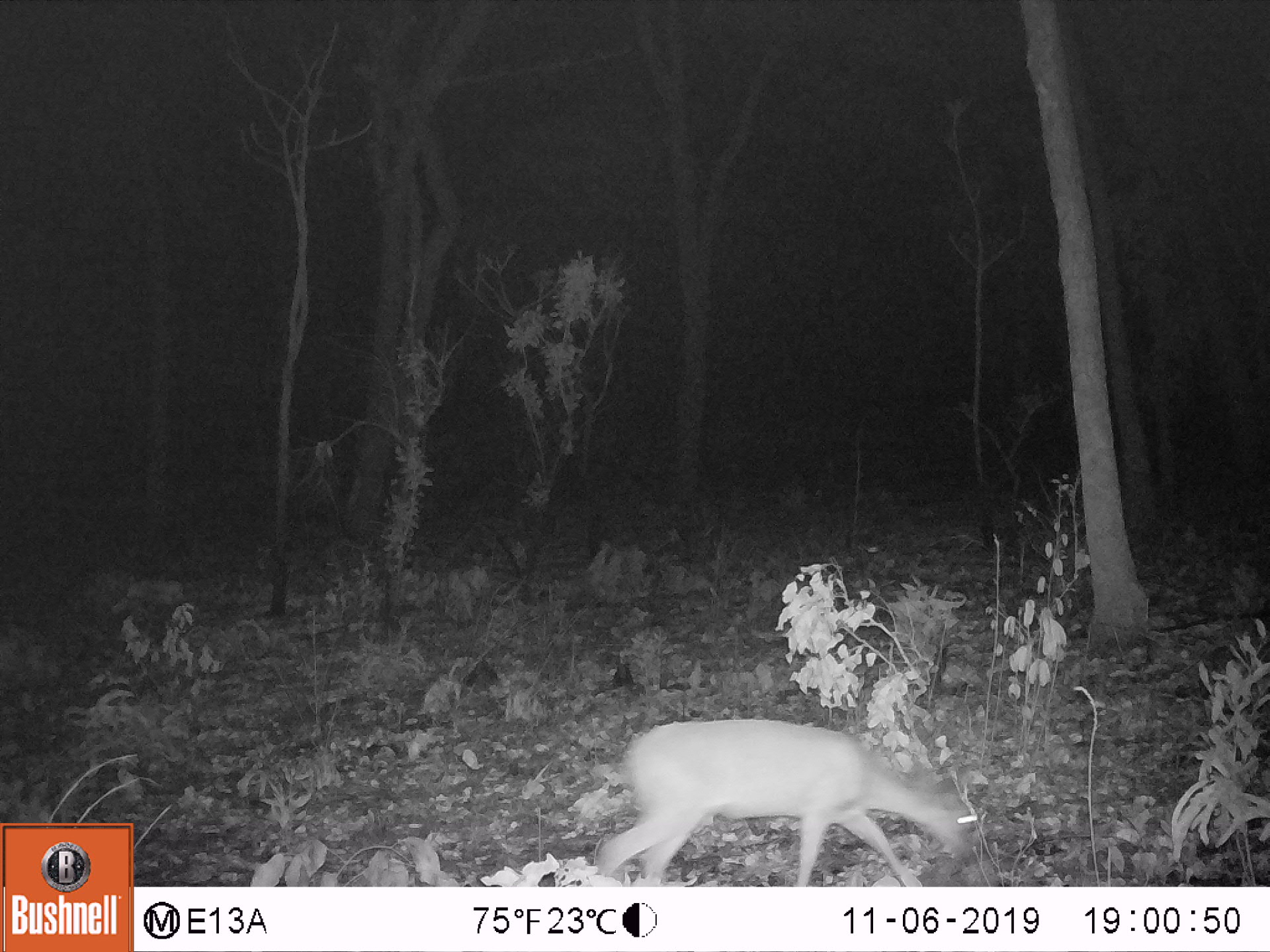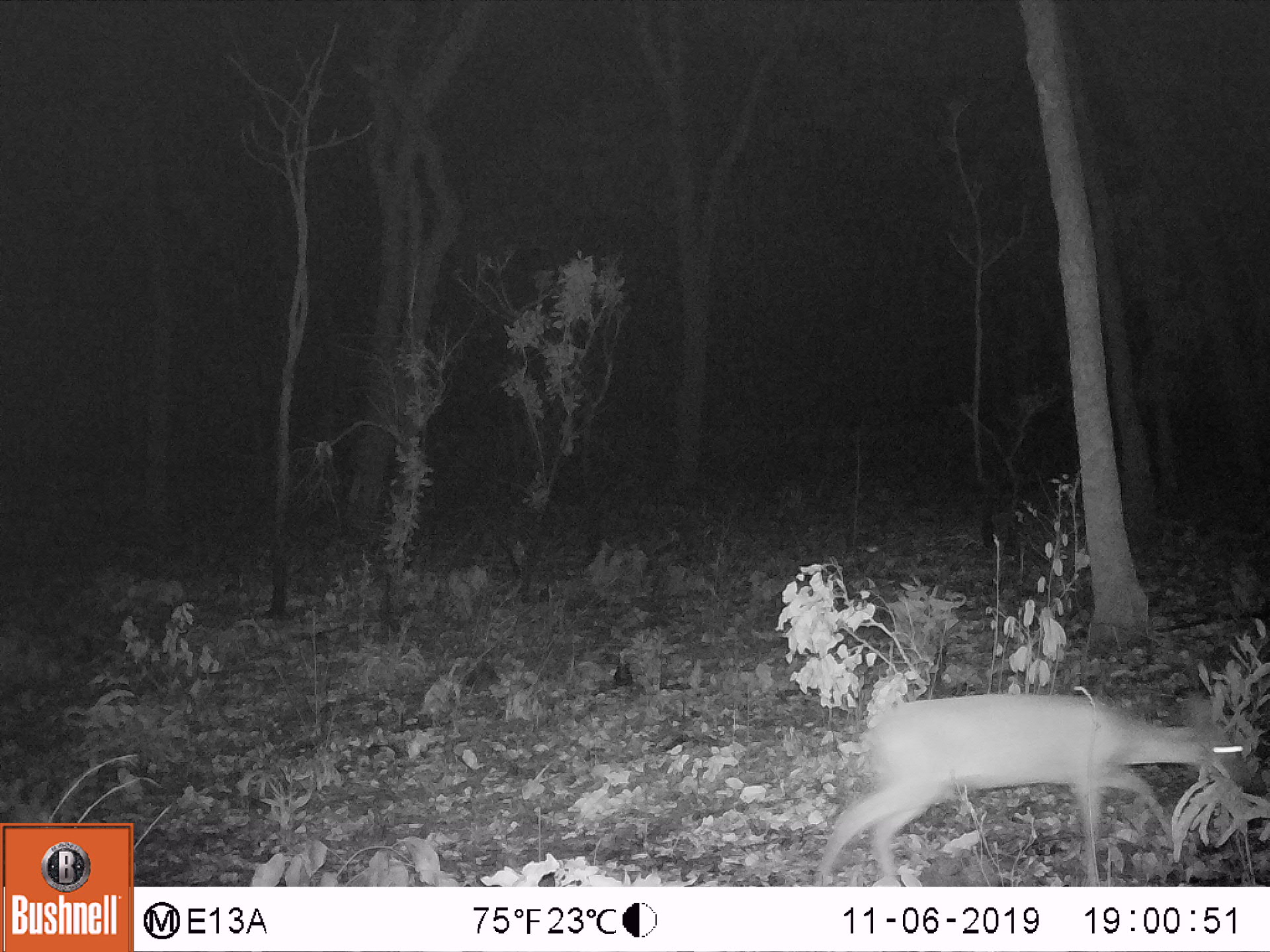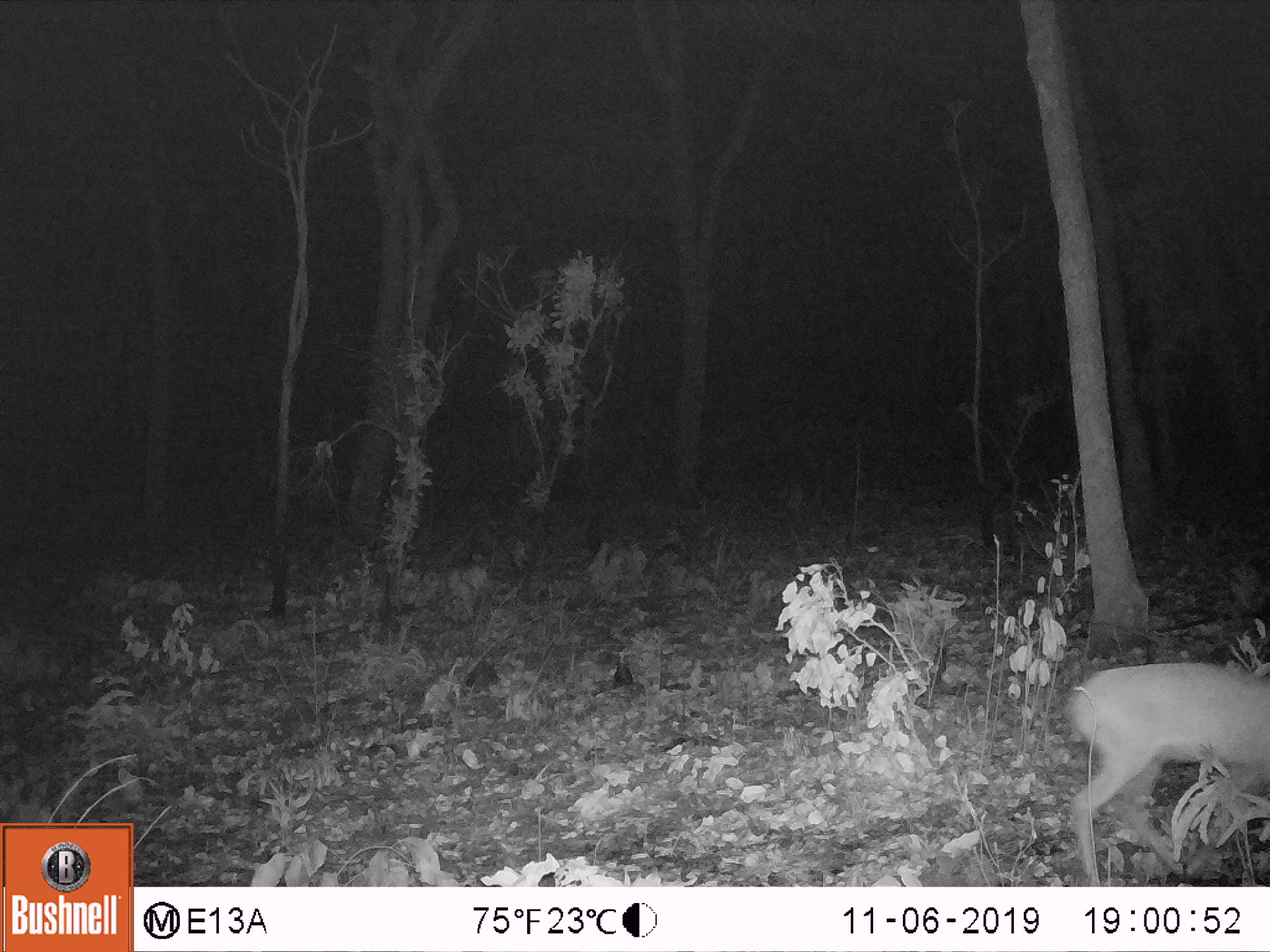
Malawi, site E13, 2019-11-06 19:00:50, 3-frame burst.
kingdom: Animalia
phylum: Chordata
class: Mammalia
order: Artiodactyla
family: Bovidae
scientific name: Antilopinae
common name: small antelope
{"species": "small antelope (Antilopinae)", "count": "1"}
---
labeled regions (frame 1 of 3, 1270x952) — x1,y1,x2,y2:
small antelope: 593,713,981,886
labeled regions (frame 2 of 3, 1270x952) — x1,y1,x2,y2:
small antelope: 814,683,1252,886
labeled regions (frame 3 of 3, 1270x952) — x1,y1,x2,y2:
small antelope: 1065,657,1268,882